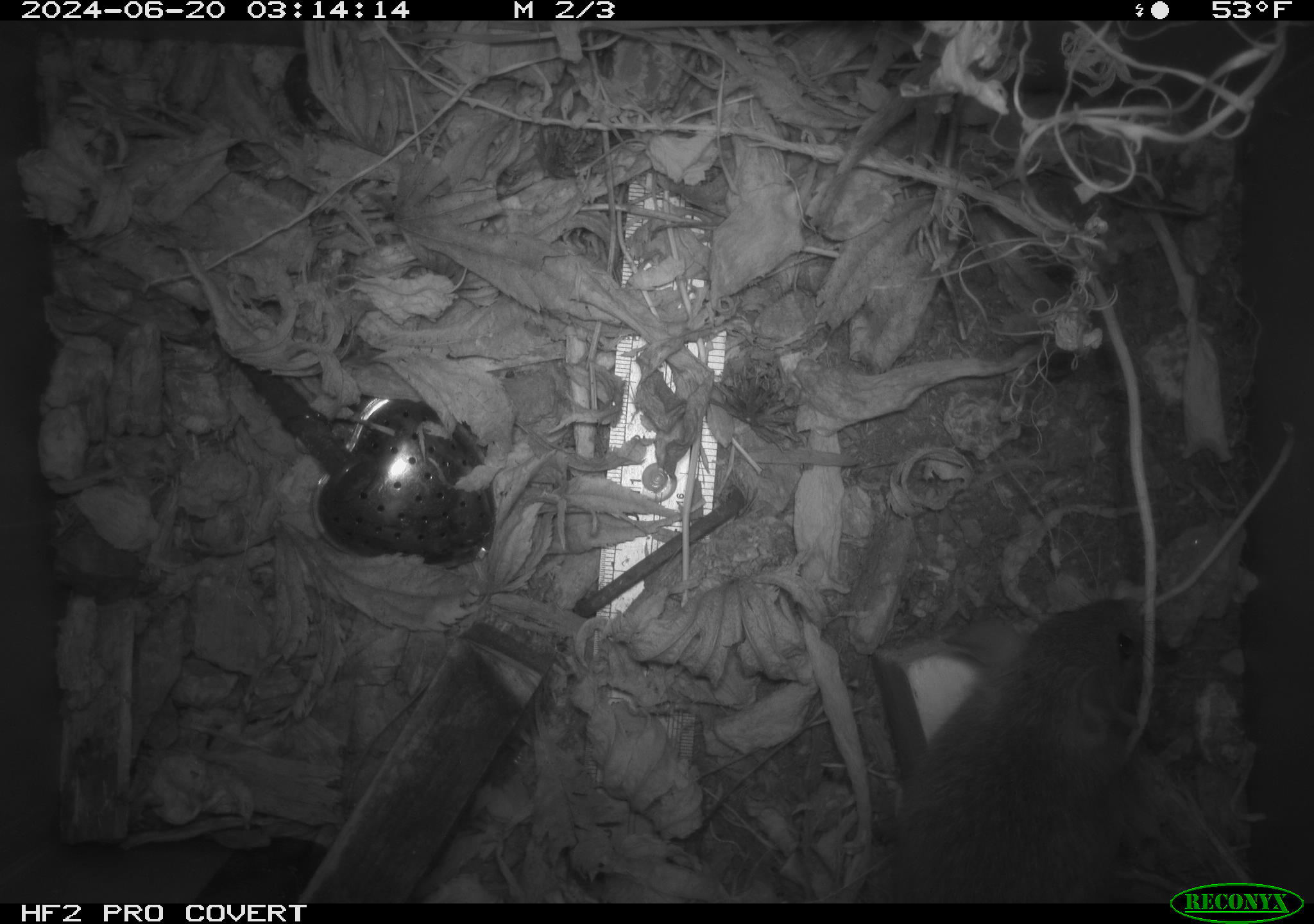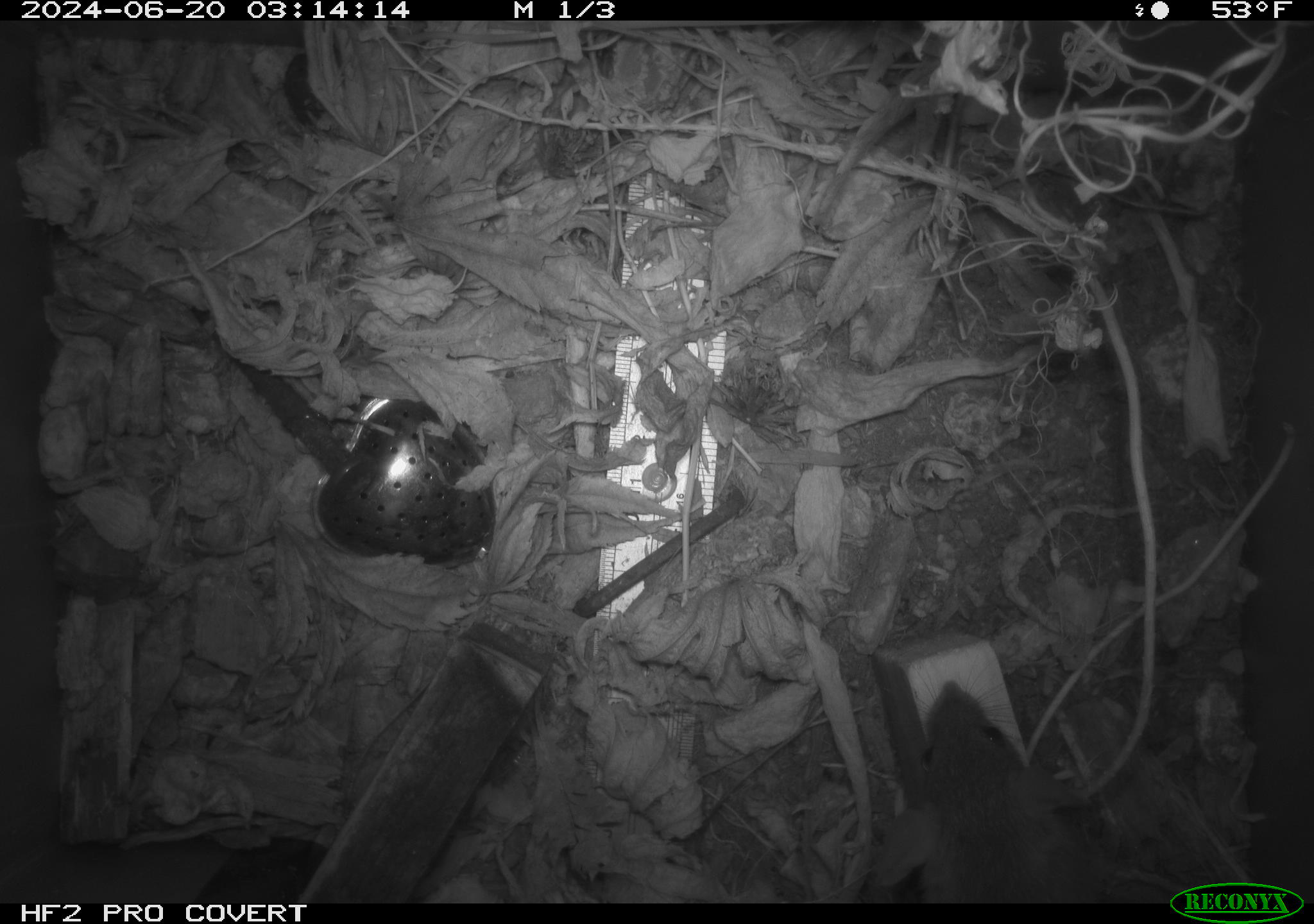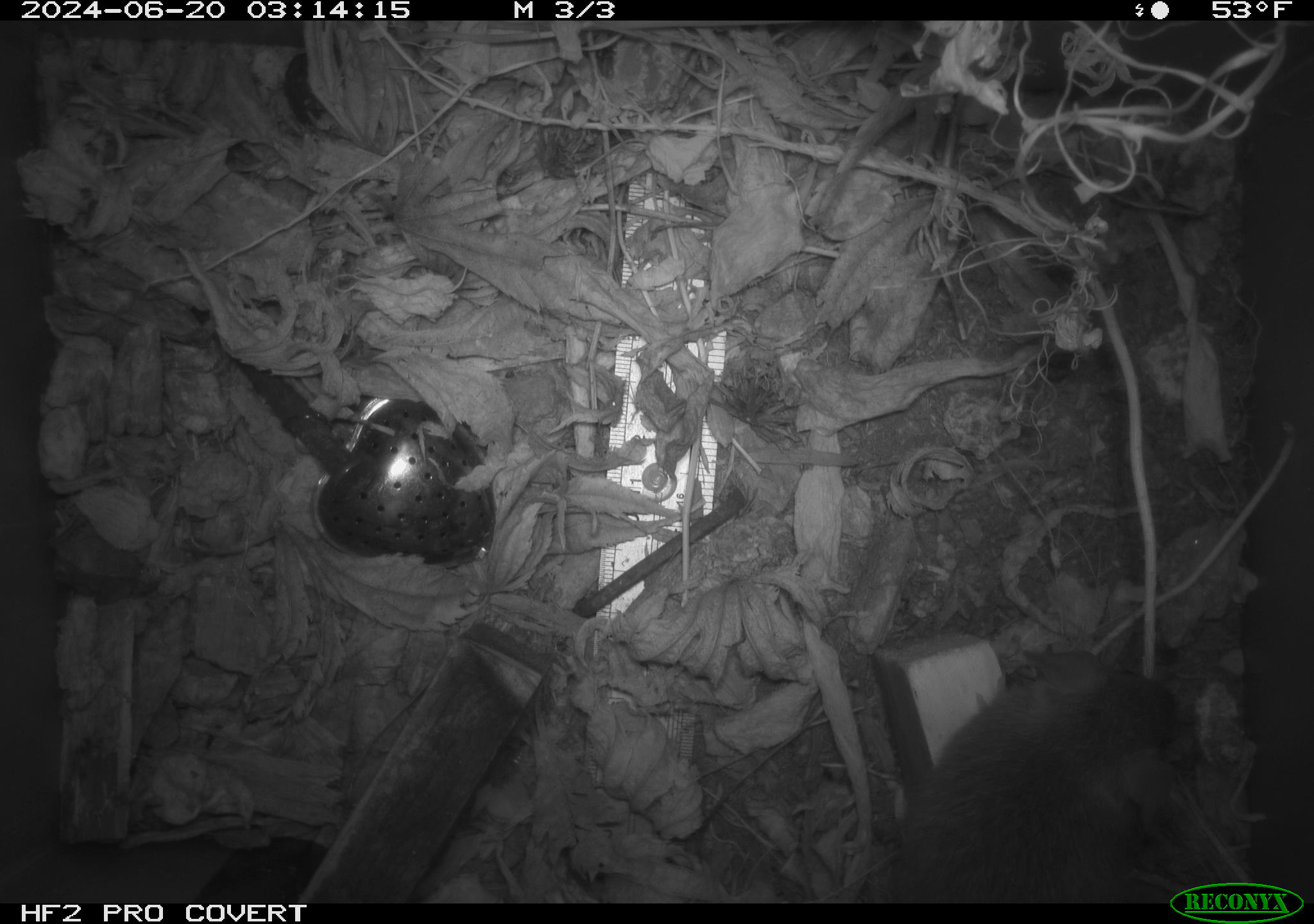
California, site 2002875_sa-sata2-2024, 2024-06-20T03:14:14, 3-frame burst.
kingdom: Animalia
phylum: Chordata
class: Mammalia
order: Rodentia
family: Muridae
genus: Rattus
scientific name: Rattus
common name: rat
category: rattus species